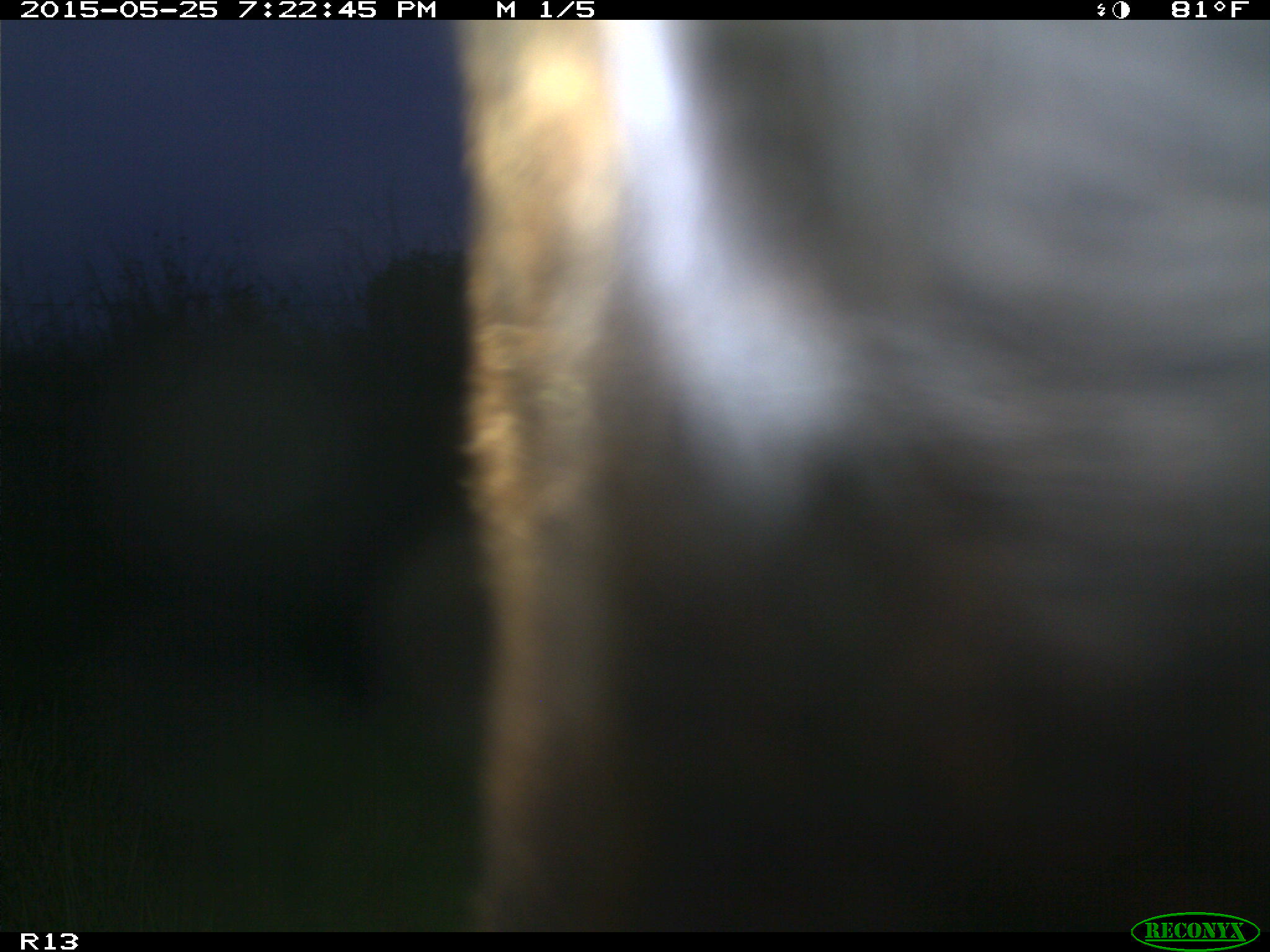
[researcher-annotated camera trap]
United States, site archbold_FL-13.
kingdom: Animalia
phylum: Chordata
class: Mammalia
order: Artiodactyla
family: Bovidae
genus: Bos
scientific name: Bos taurus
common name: domestic cow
Bos taurus (domestic cow).